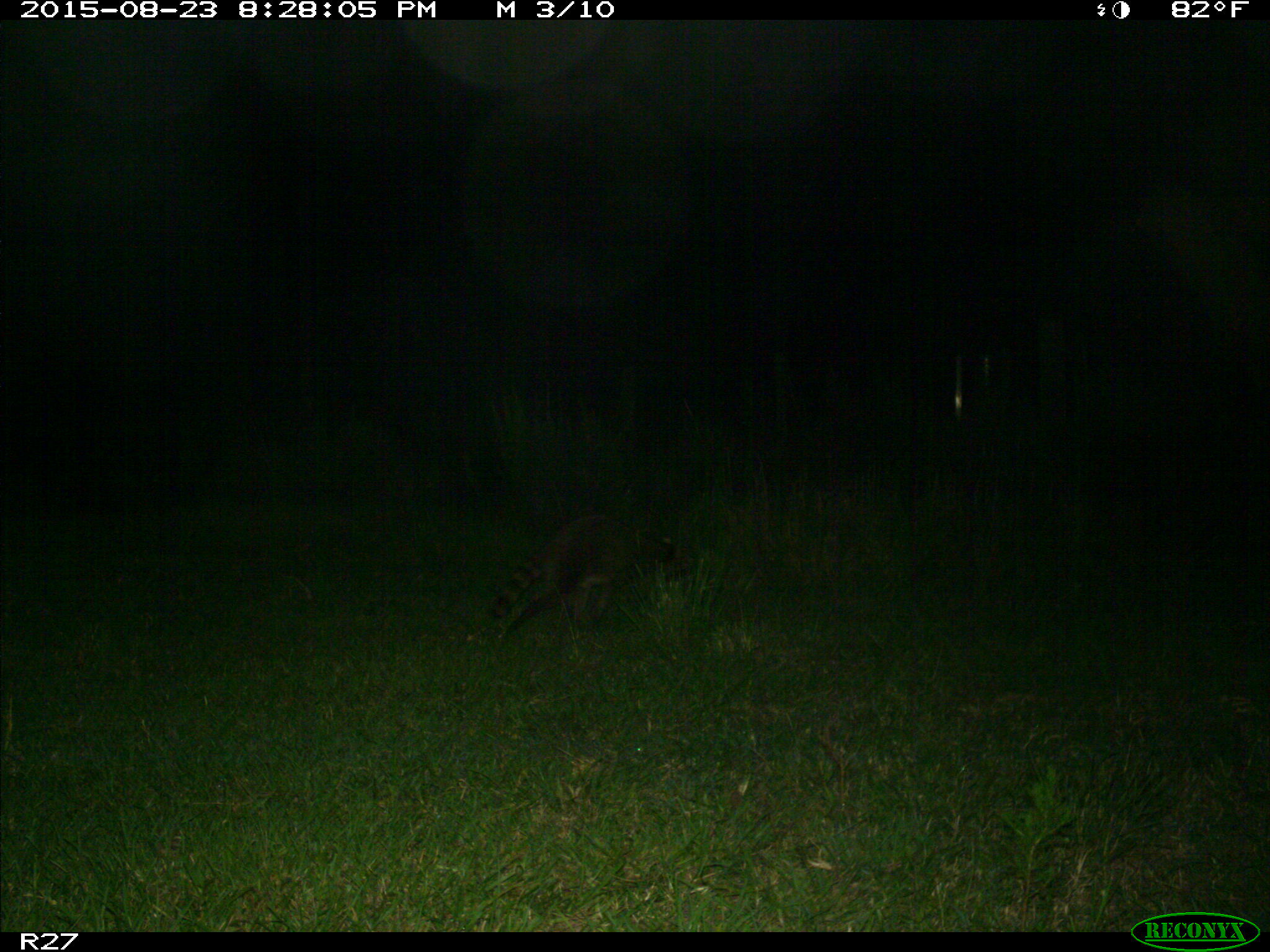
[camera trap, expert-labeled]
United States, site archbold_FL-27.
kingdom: Animalia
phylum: Chordata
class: Mammalia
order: Carnivora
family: Procyonidae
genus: Procyon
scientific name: Procyon lotor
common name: common raccoon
Procyon lotor (common raccoon).